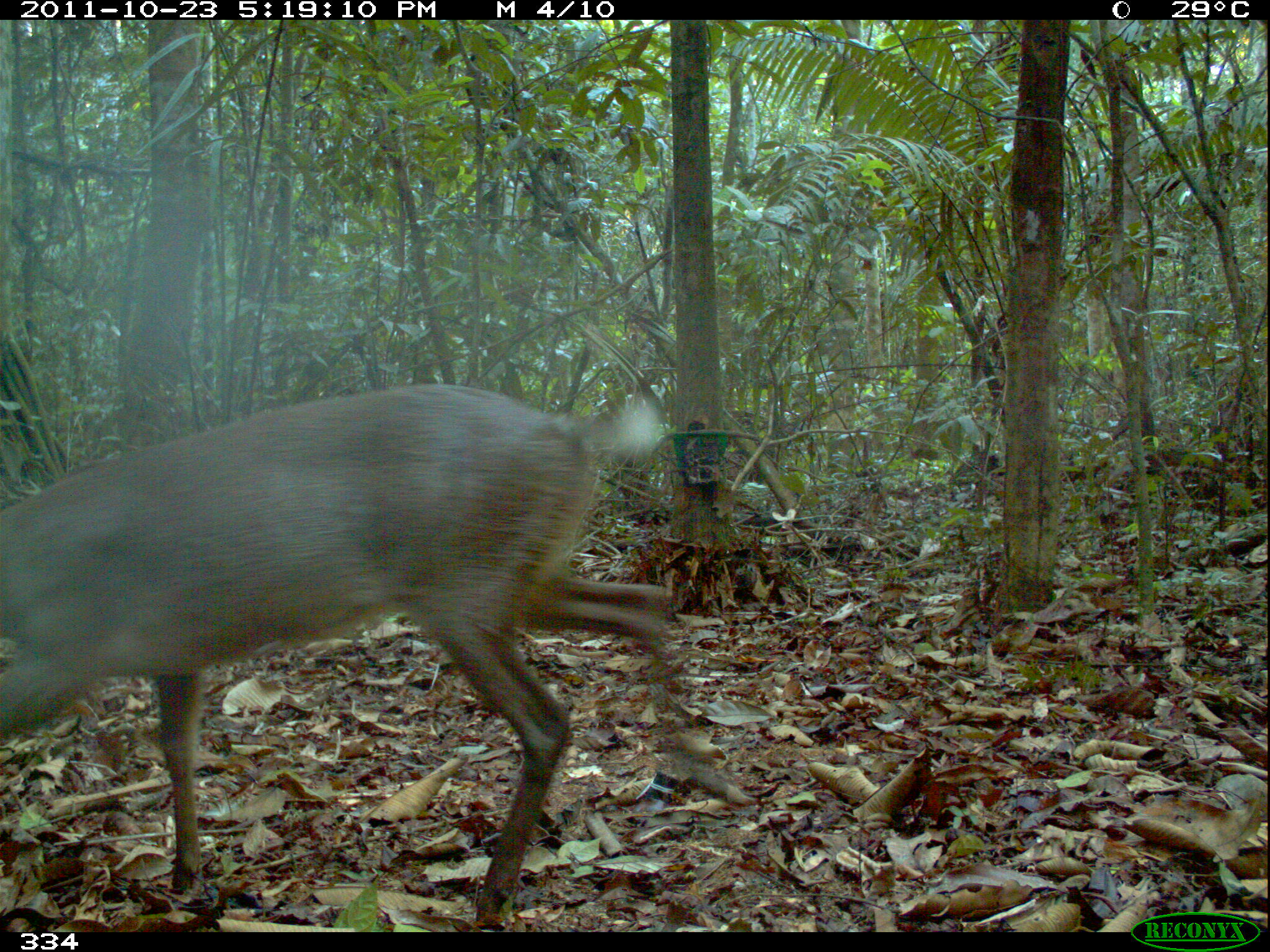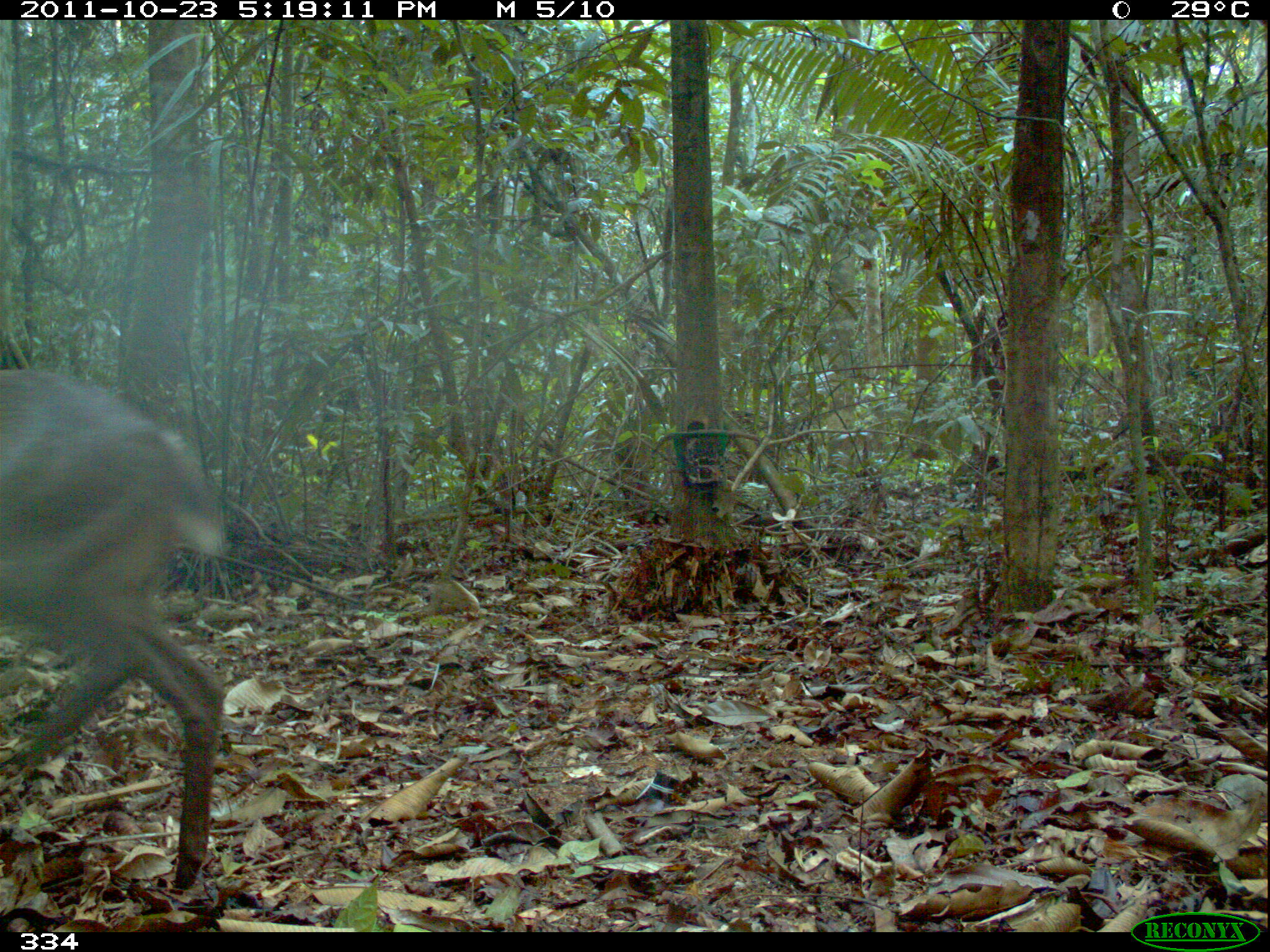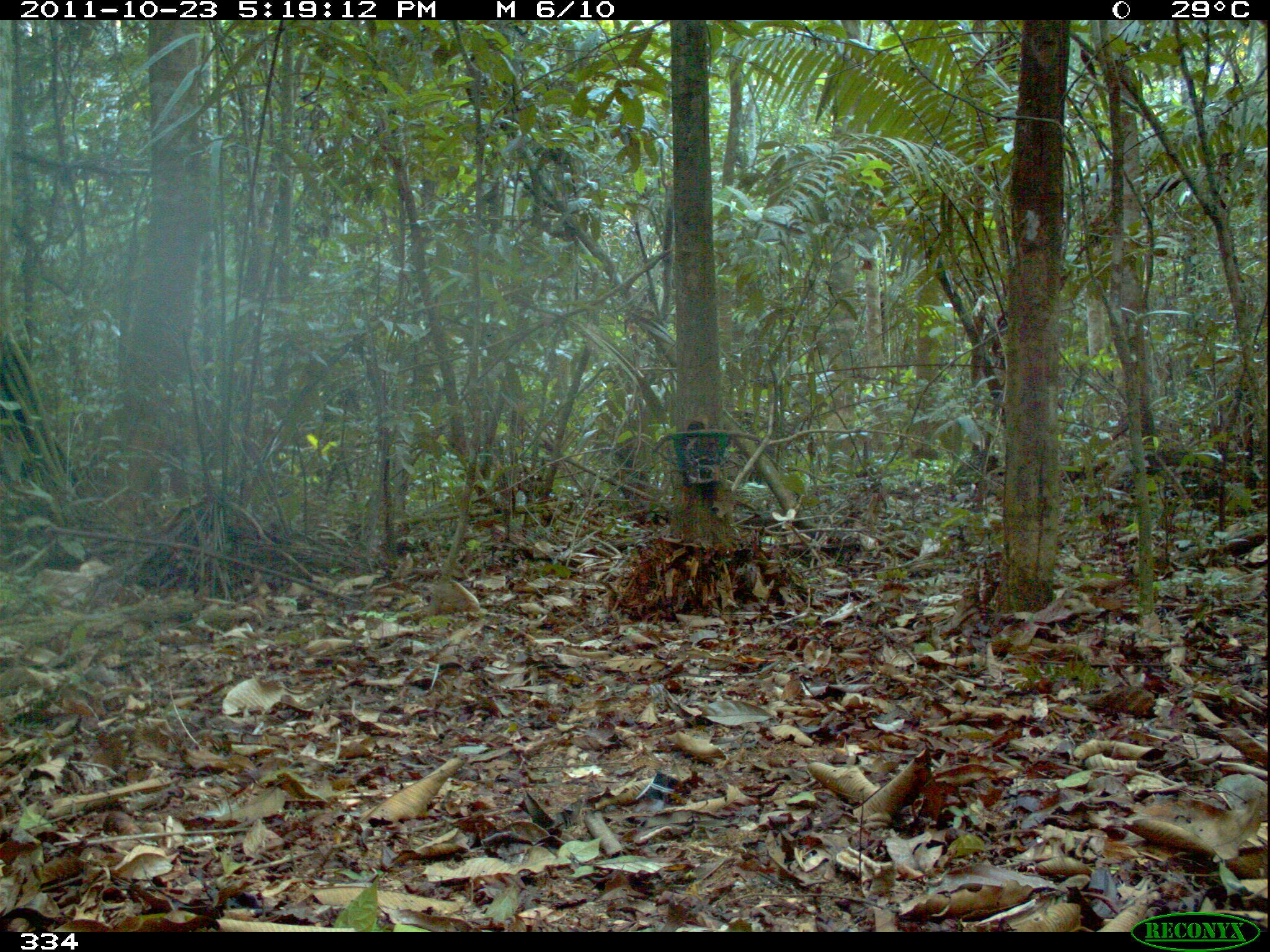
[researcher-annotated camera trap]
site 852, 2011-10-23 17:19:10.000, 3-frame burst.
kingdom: Animalia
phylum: Chordata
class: Mammalia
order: Artiodactyla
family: Cervidae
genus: Mazama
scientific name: Mazama americana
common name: red brocket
Mazama americana (red brocket).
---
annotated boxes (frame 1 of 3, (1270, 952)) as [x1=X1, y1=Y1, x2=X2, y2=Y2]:
mazama americana: [x1=0, y1=383, x2=728, y2=926]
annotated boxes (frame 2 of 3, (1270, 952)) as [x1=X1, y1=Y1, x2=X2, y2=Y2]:
mazama americana: [x1=0, y1=366, x2=228, y2=889]